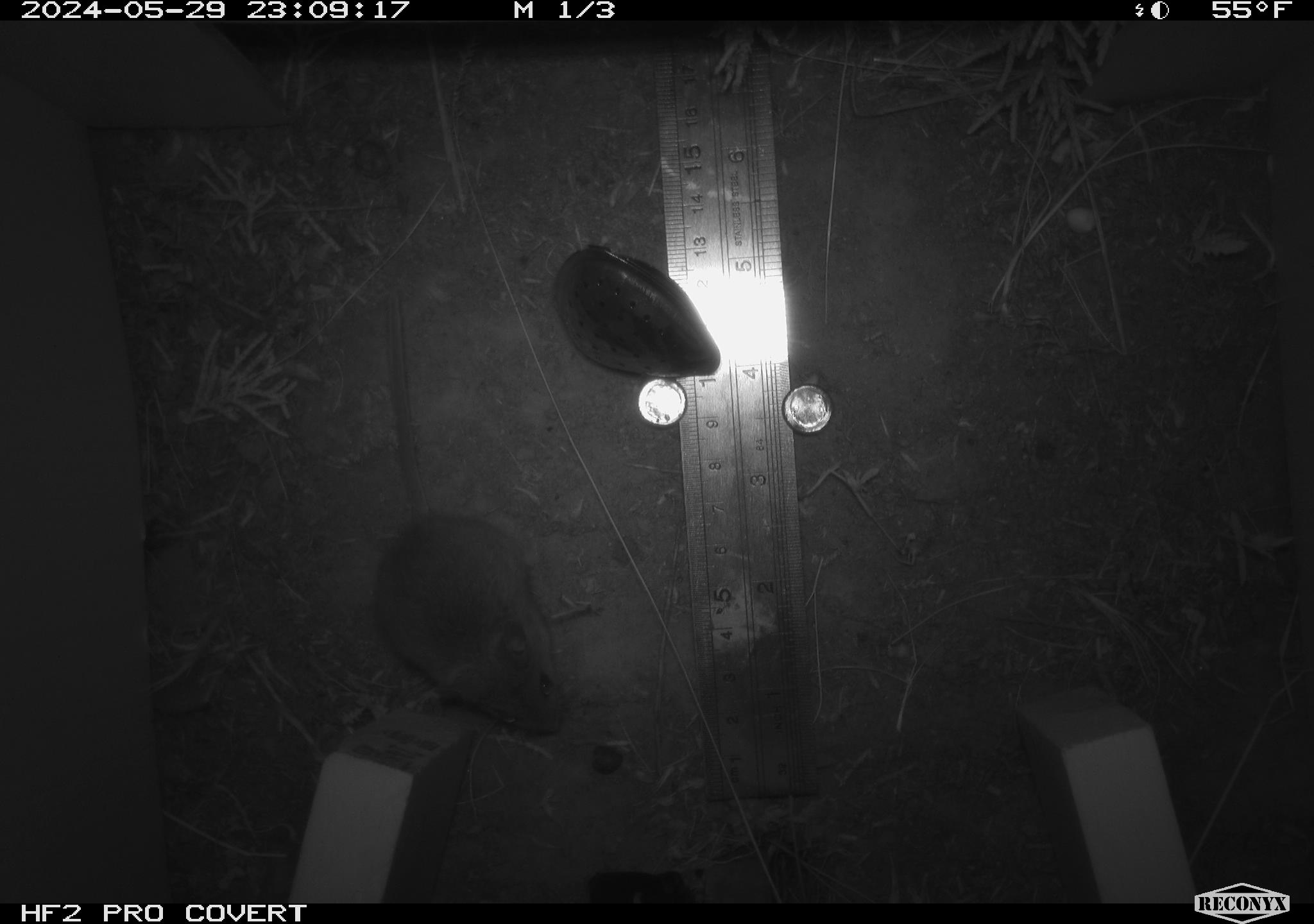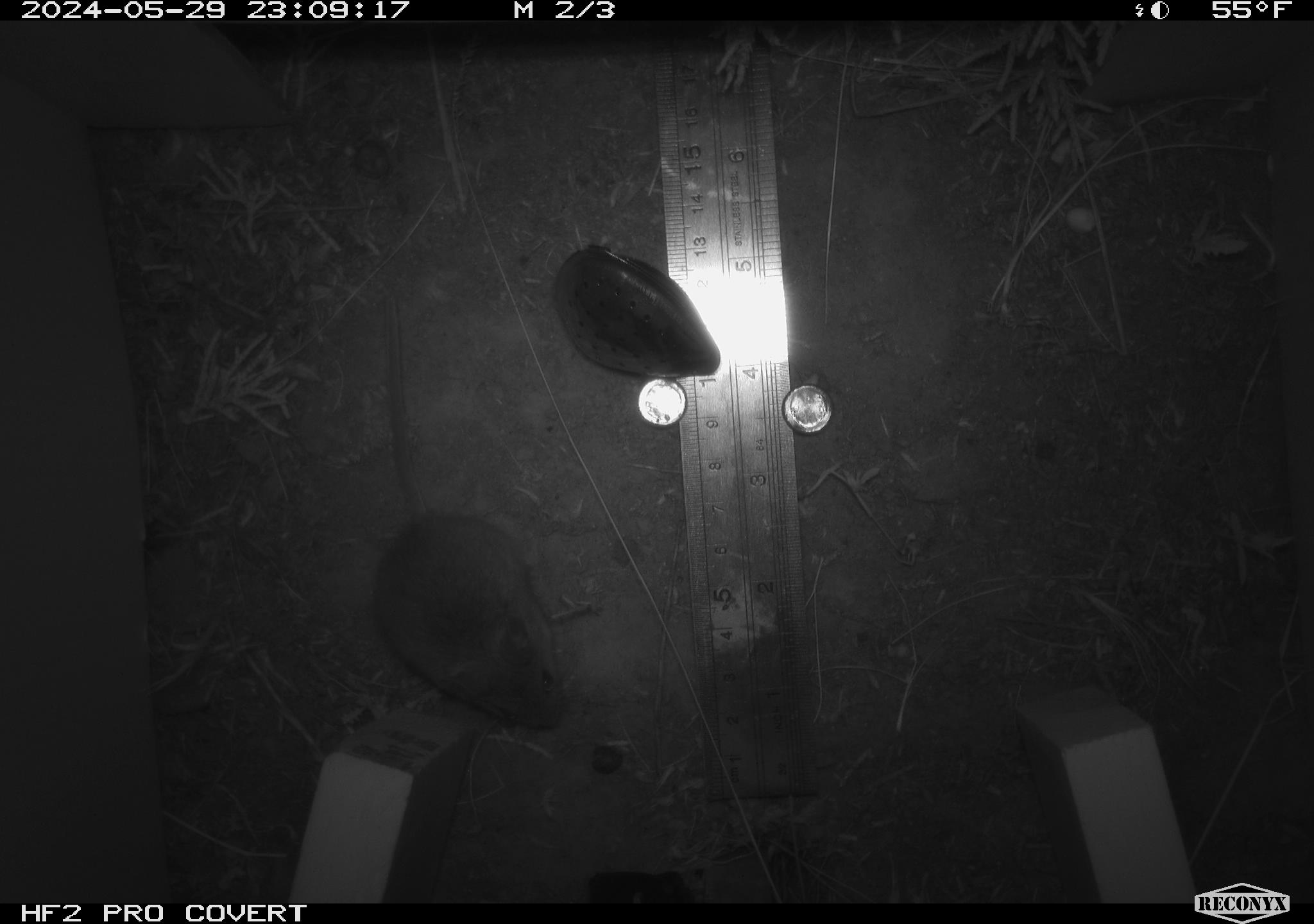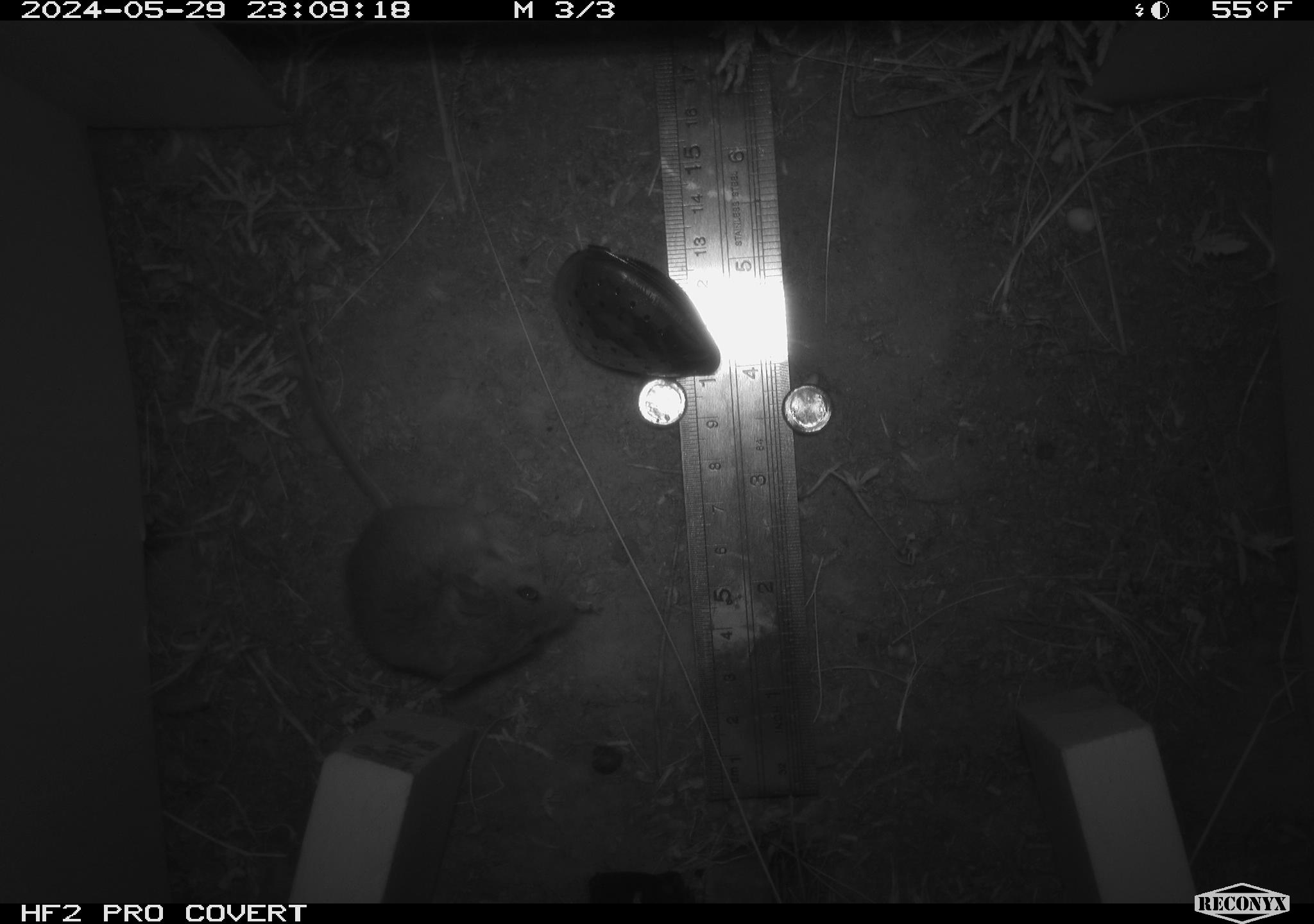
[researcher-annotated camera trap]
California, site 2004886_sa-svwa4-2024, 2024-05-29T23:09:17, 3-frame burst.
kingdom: Animalia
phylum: Chordata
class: Mammalia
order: Rodentia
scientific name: Rodentia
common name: mouse species